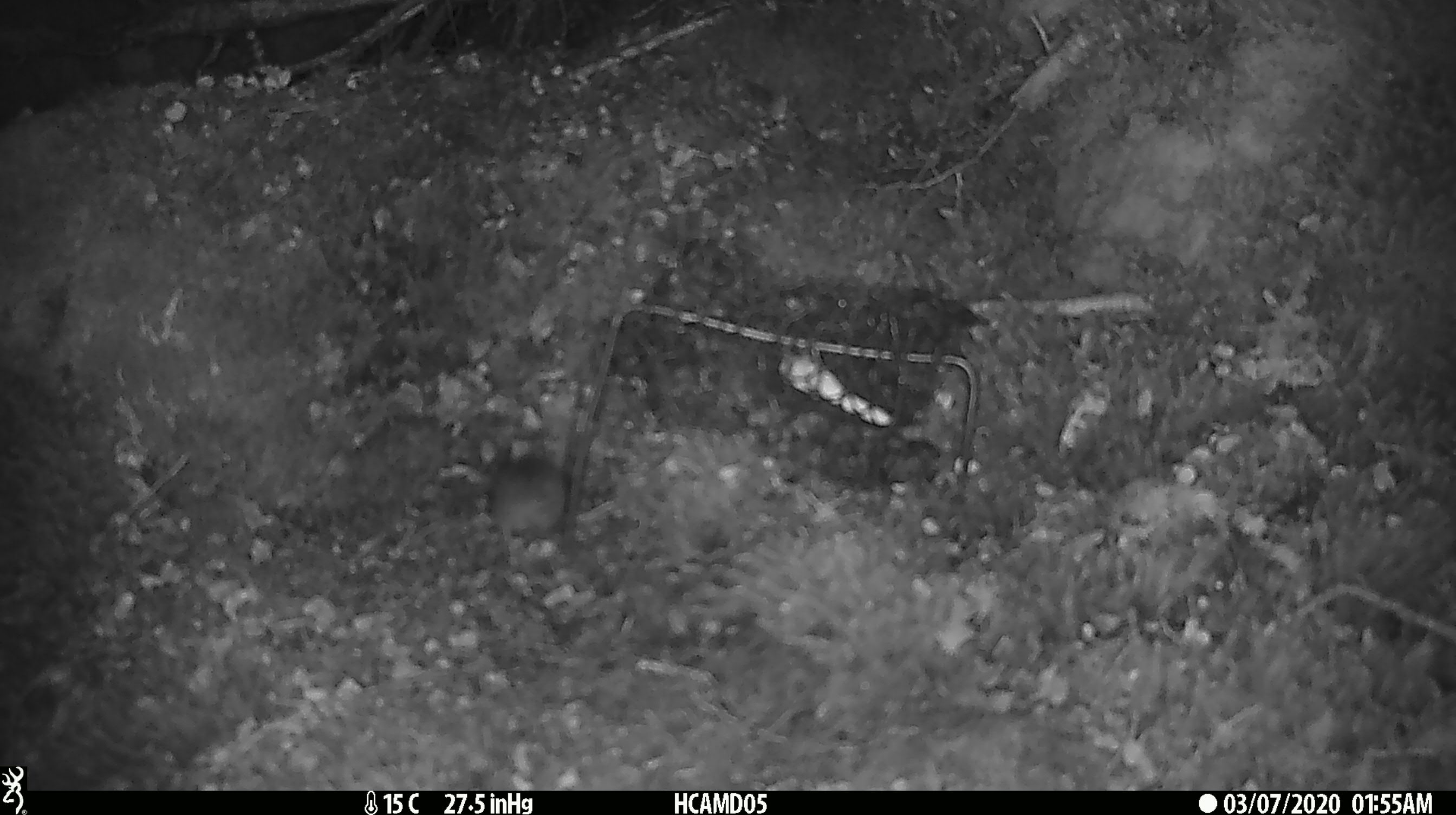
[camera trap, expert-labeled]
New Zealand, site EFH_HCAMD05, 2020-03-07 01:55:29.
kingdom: Animalia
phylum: Chordata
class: Mammalia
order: Rodentia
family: Muridae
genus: Mus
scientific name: Mus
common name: mouse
Mouse (Mus).